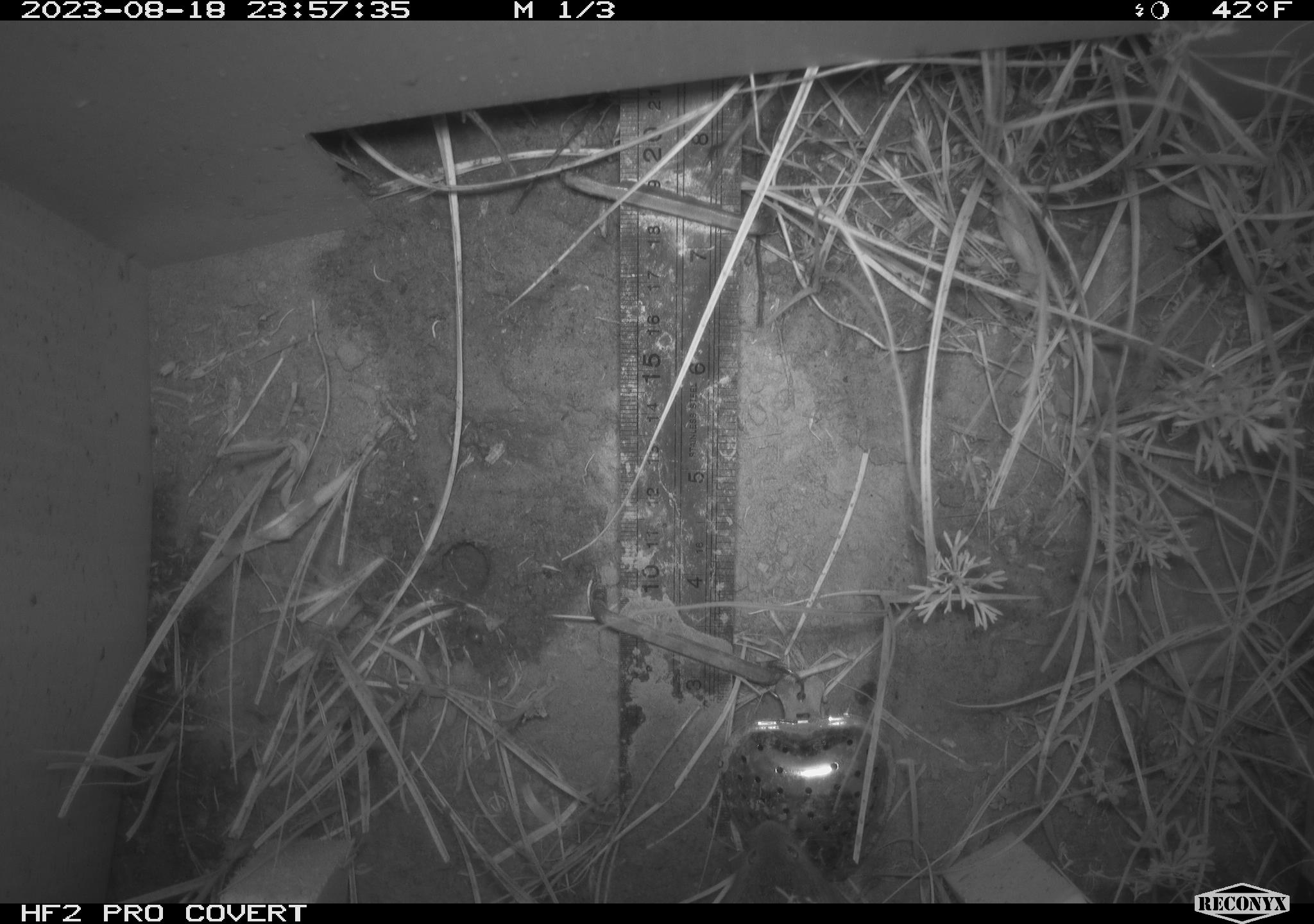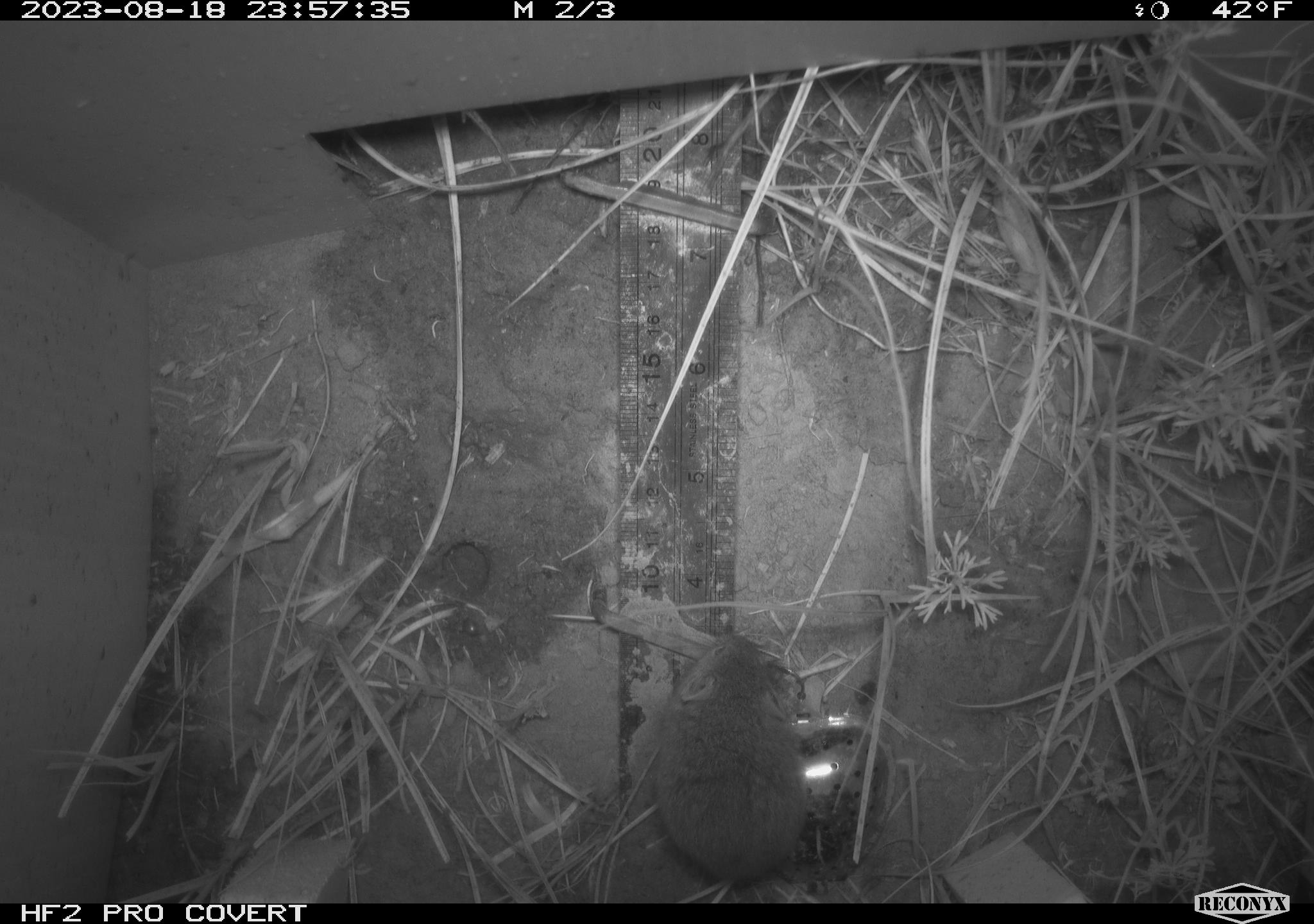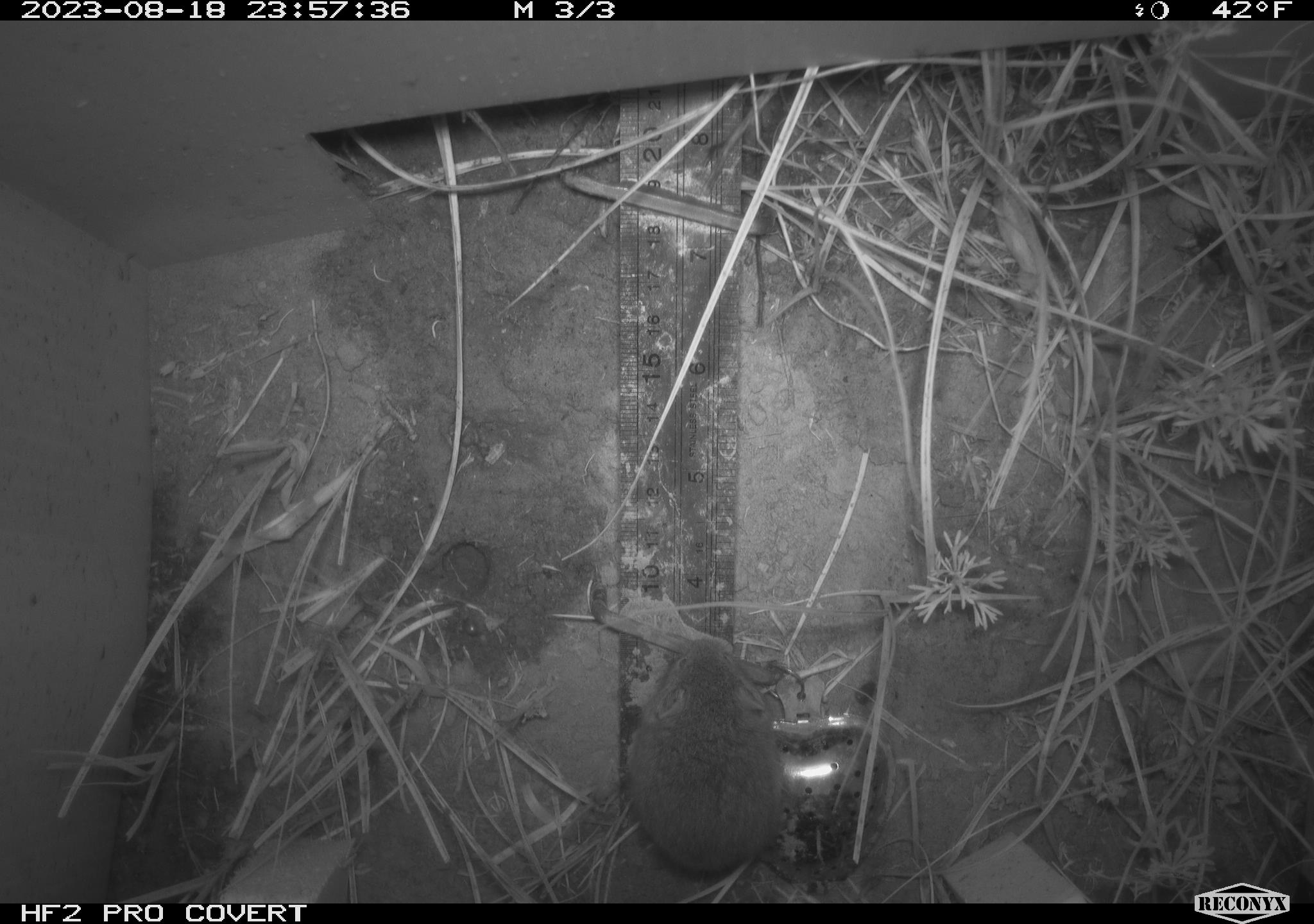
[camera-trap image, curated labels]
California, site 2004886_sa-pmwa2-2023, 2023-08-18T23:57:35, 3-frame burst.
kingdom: Animalia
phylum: Chordata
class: Mammalia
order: Rodentia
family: Cricetidae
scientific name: Cricetidae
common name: hamsters, voles, lemmings, and allies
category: cricetidae family